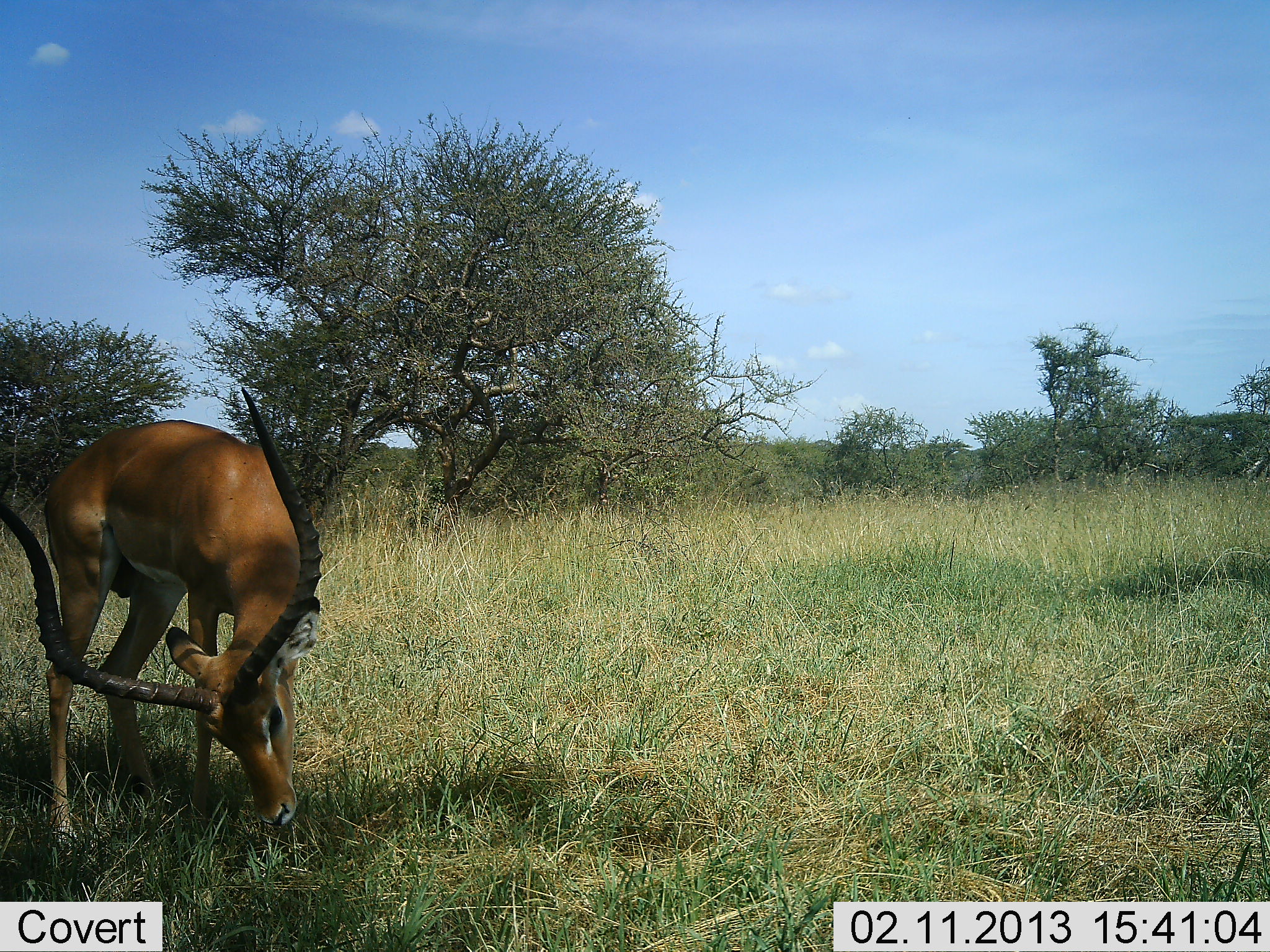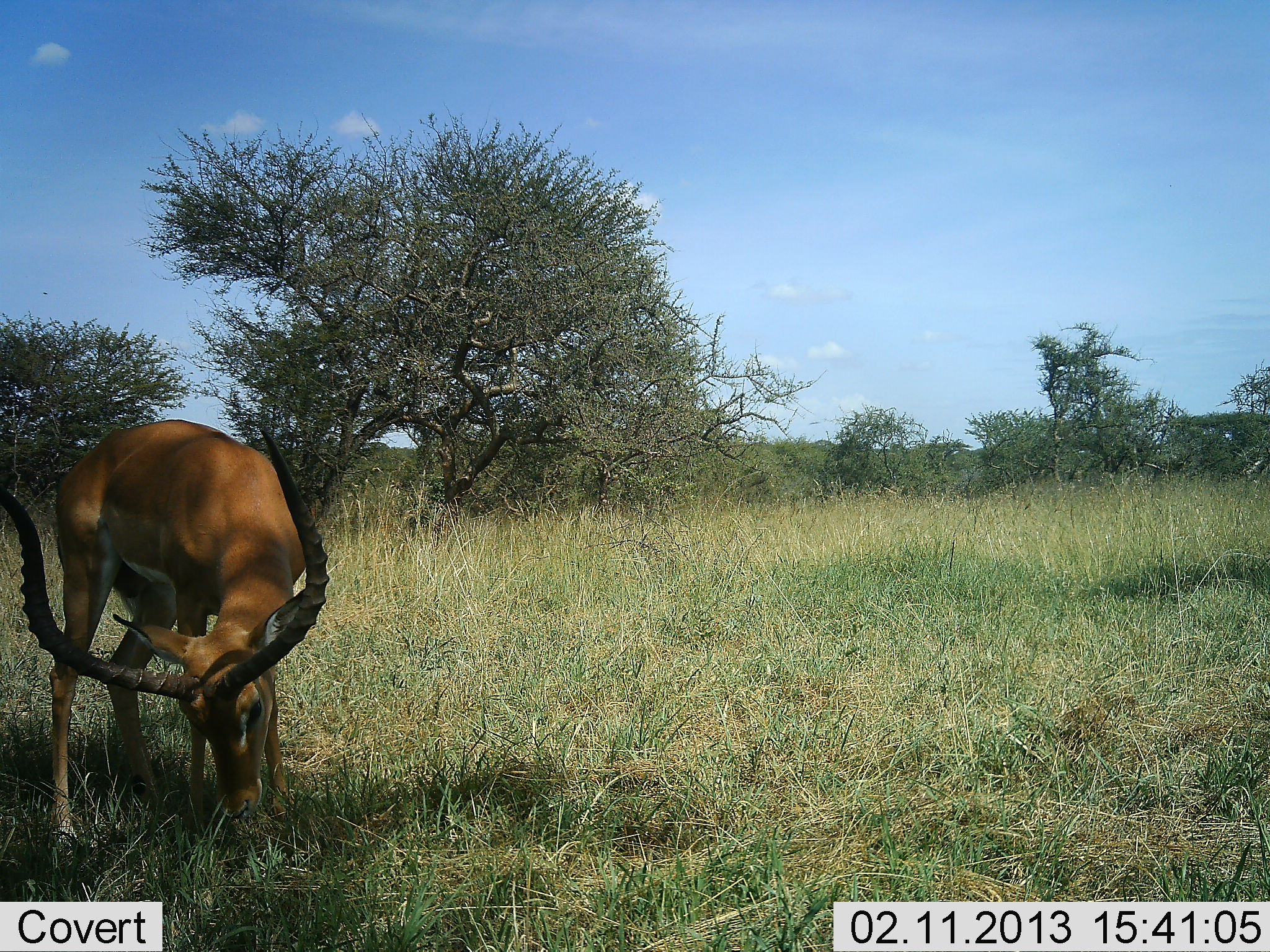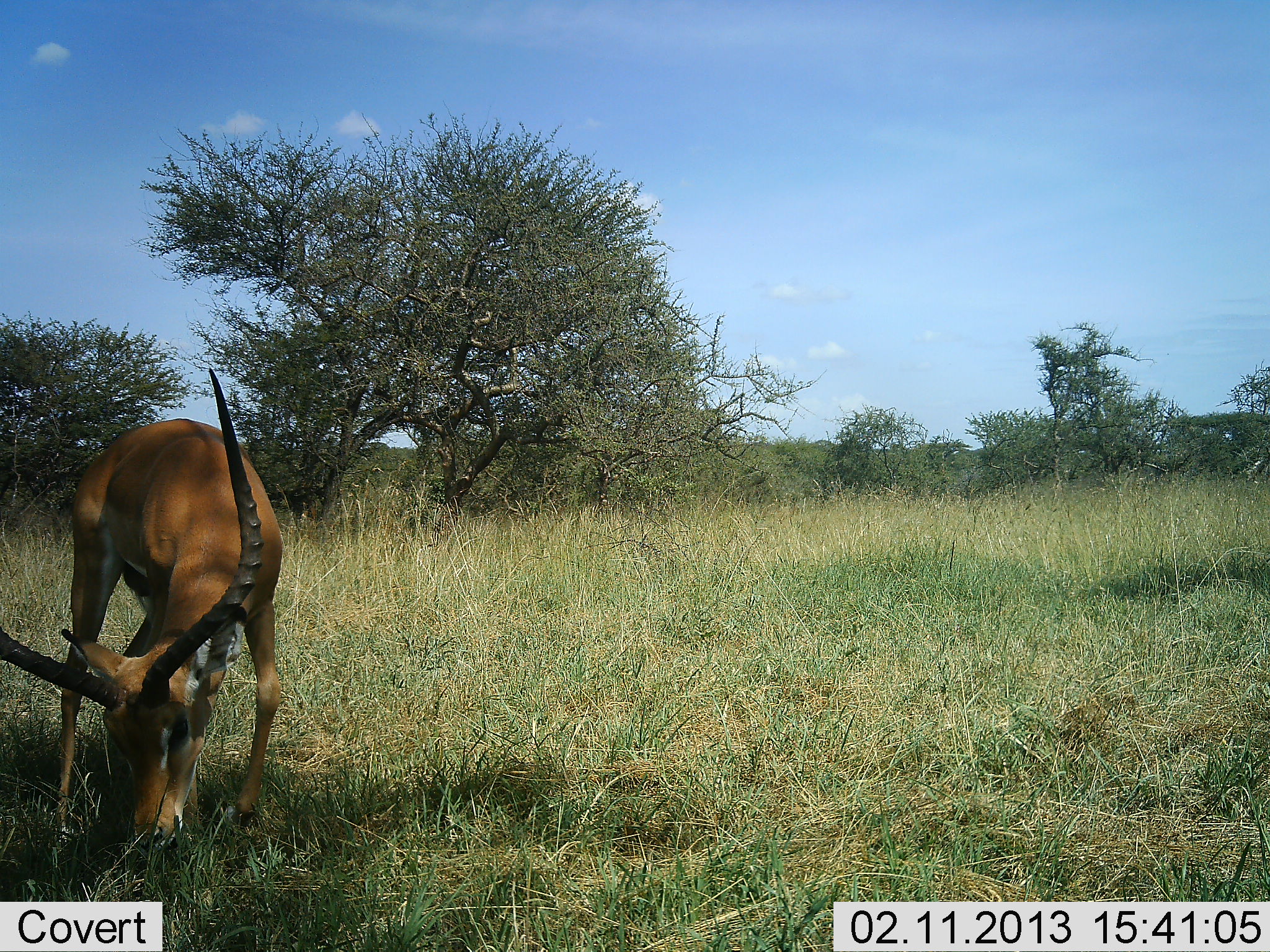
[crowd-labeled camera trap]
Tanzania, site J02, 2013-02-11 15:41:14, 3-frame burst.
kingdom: Animalia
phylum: Chordata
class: Mammalia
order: Artiodactyla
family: Bovidae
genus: Aepyceros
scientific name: Aepyceros melampus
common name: impala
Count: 1.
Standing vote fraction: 8%.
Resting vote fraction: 0%.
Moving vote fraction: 3%.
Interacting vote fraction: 0%.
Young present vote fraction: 0%.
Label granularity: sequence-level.